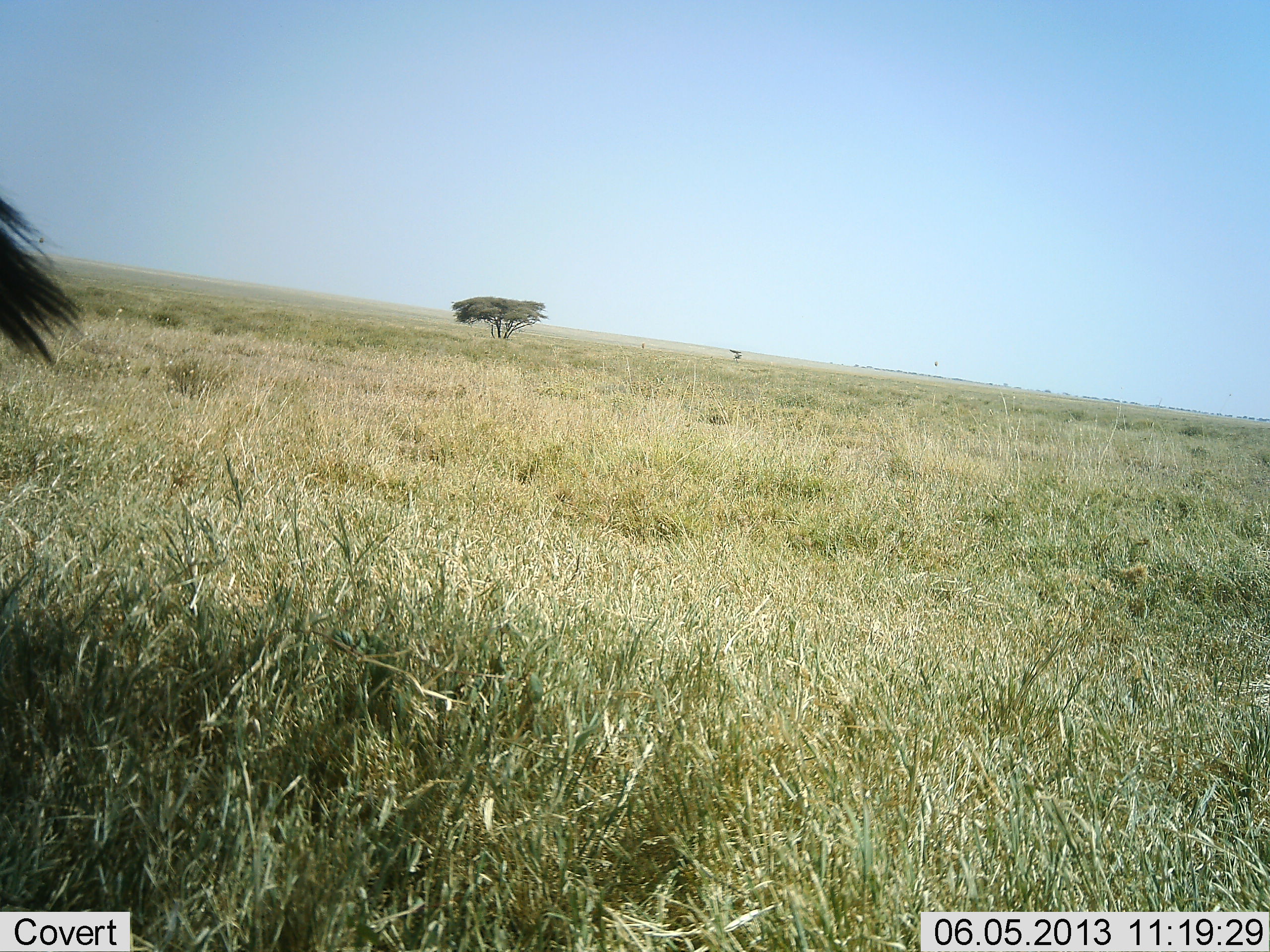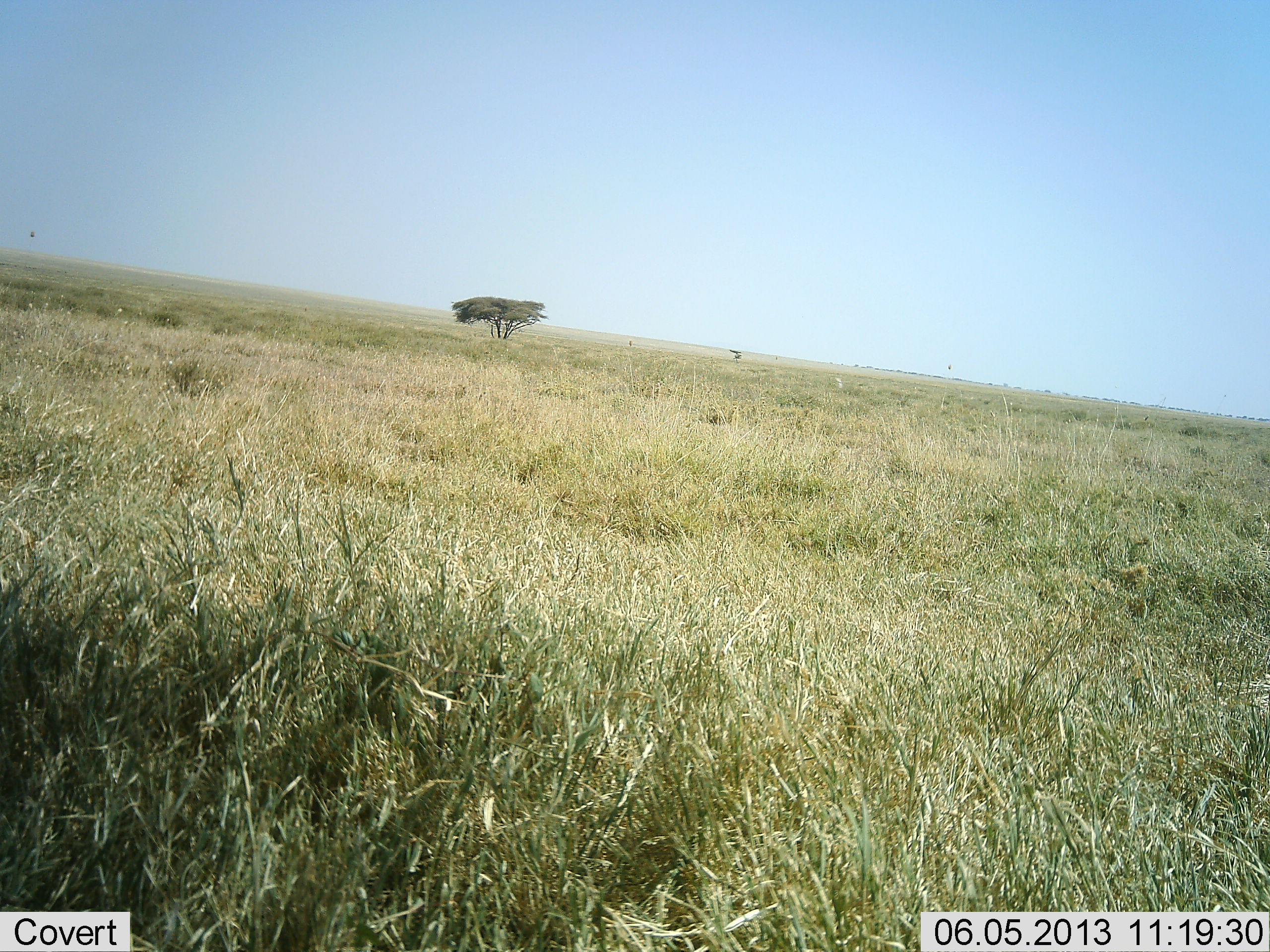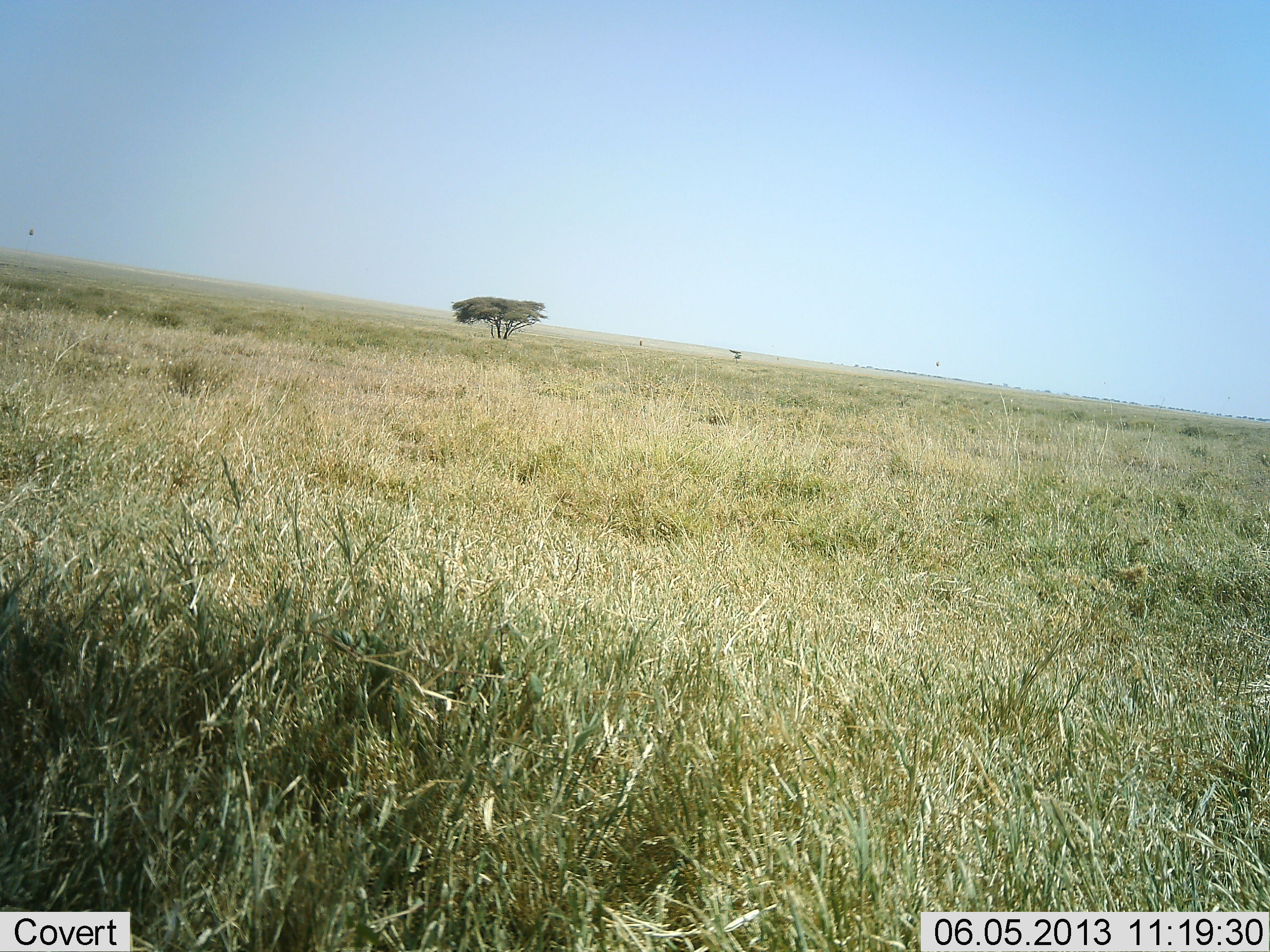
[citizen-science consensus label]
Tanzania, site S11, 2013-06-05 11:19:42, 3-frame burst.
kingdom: Animalia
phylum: Chordata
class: Mammalia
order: Artiodactyla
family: Bovidae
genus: Connochaetes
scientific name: Connochaetes taurinus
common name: blue wildebeest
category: wildebeest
Wildebeest (blue wildebeest) (Connochaetes taurinus), count 1. Behavior (volunteer vote fractions): standing 67%, resting 0%, moving 33%, interacting 0%. Young present (vote fraction): 0%. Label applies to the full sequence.